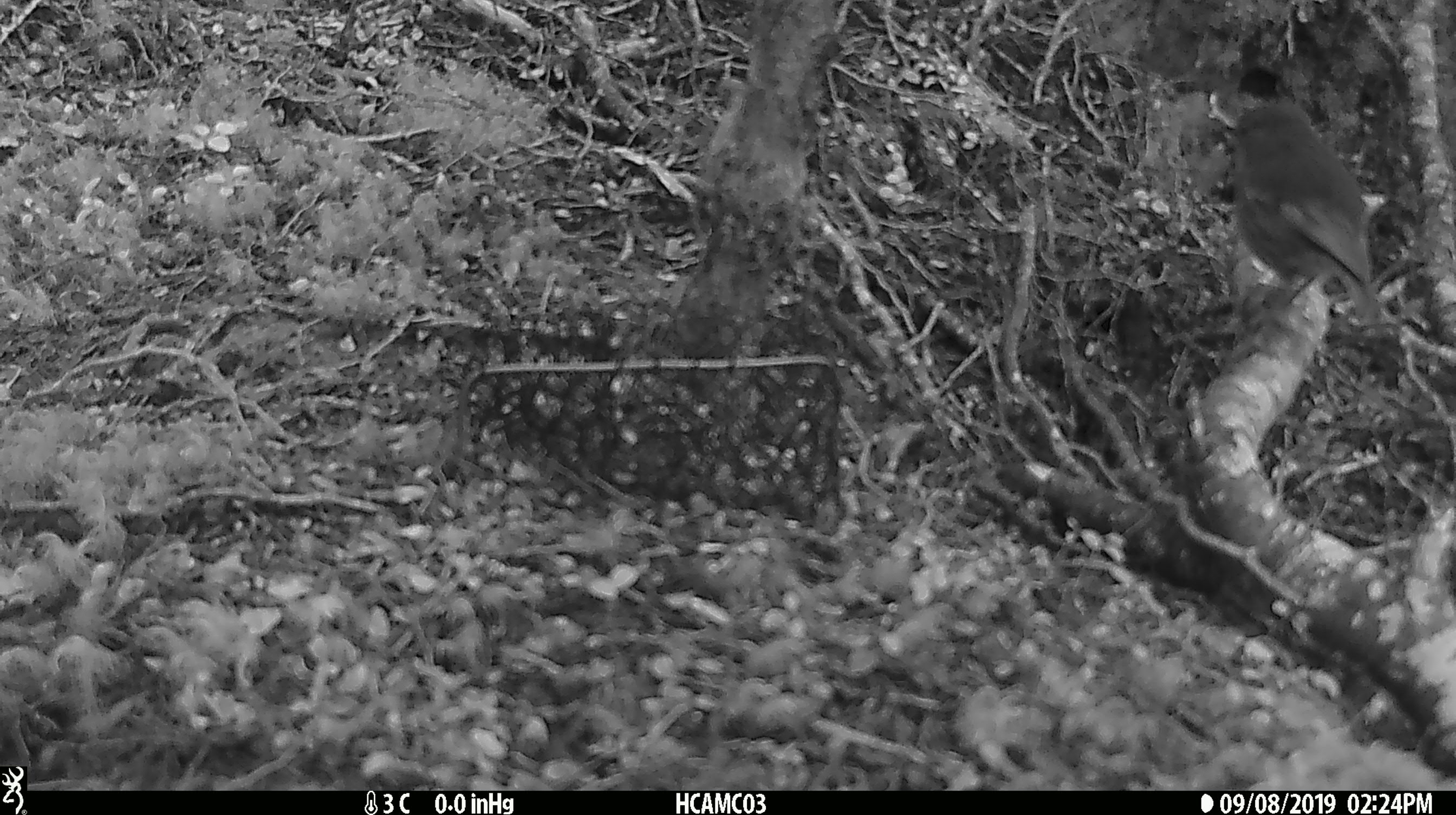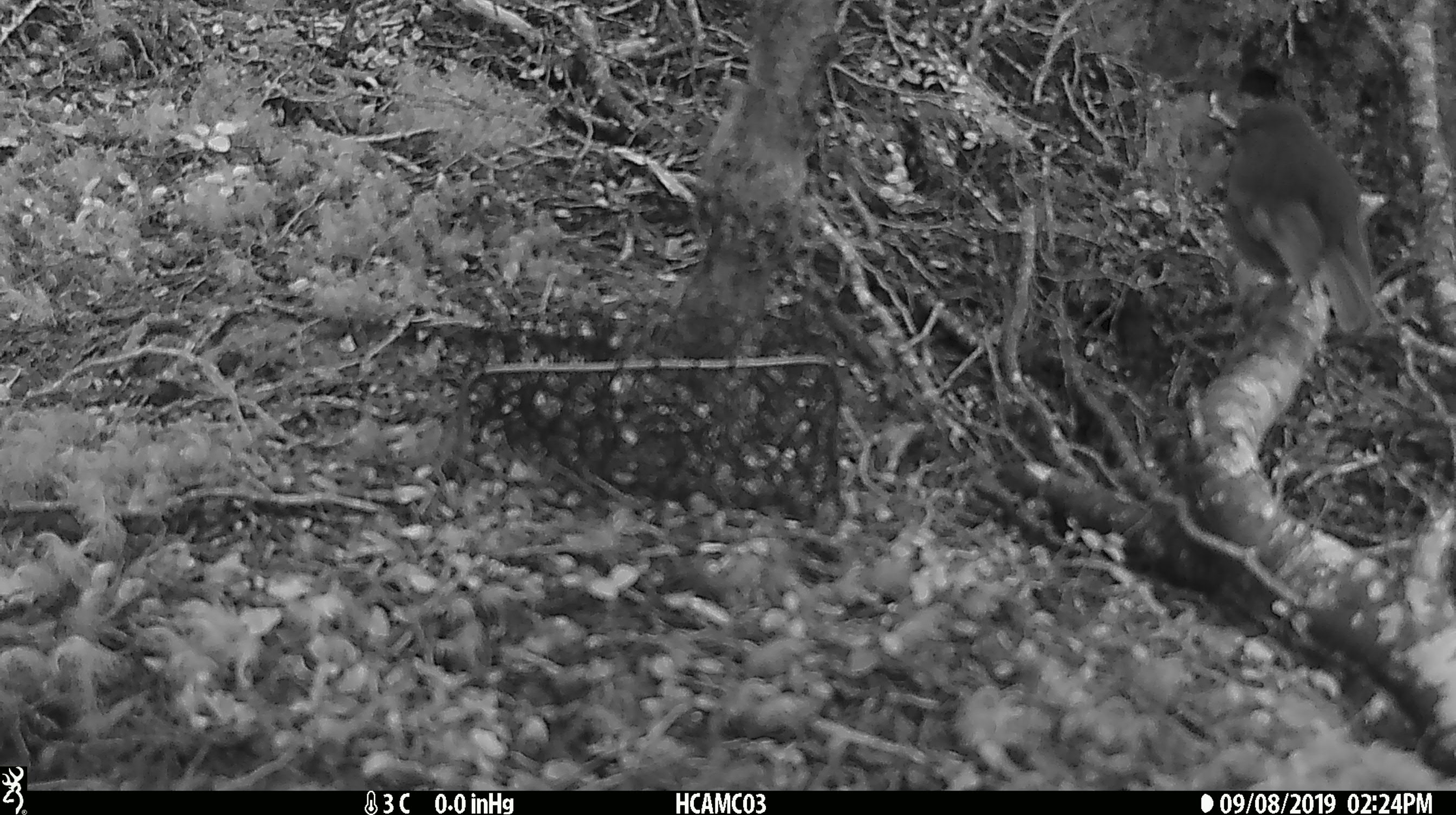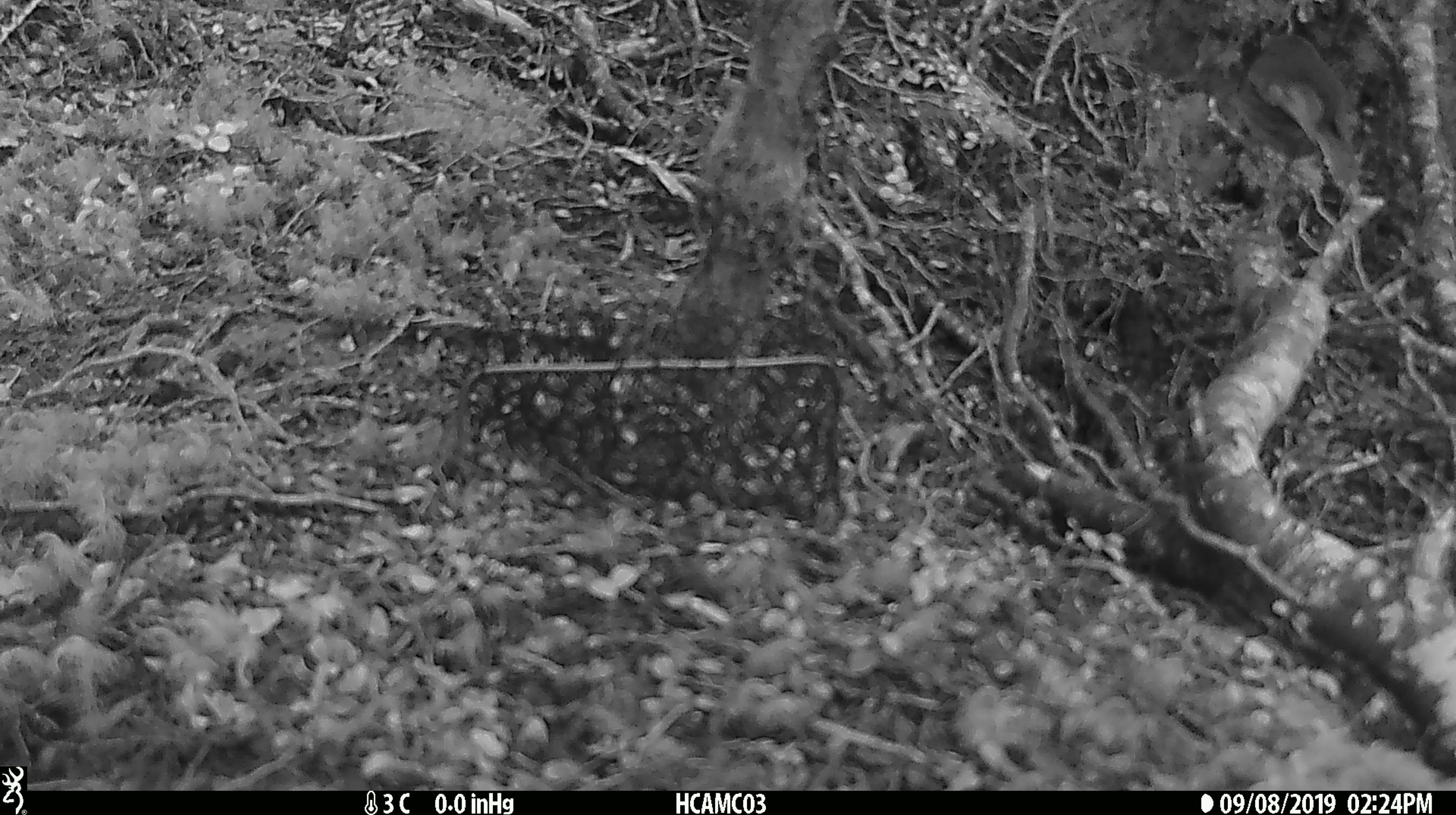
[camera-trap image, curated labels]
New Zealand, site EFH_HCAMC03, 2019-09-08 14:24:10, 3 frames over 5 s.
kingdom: Animalia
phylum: Chordata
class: Aves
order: Passeriformes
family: Petroicidae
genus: Petroica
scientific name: Petroica australis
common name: new zealand robin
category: robin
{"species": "robin (new zealand robin) (Petroica australis)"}